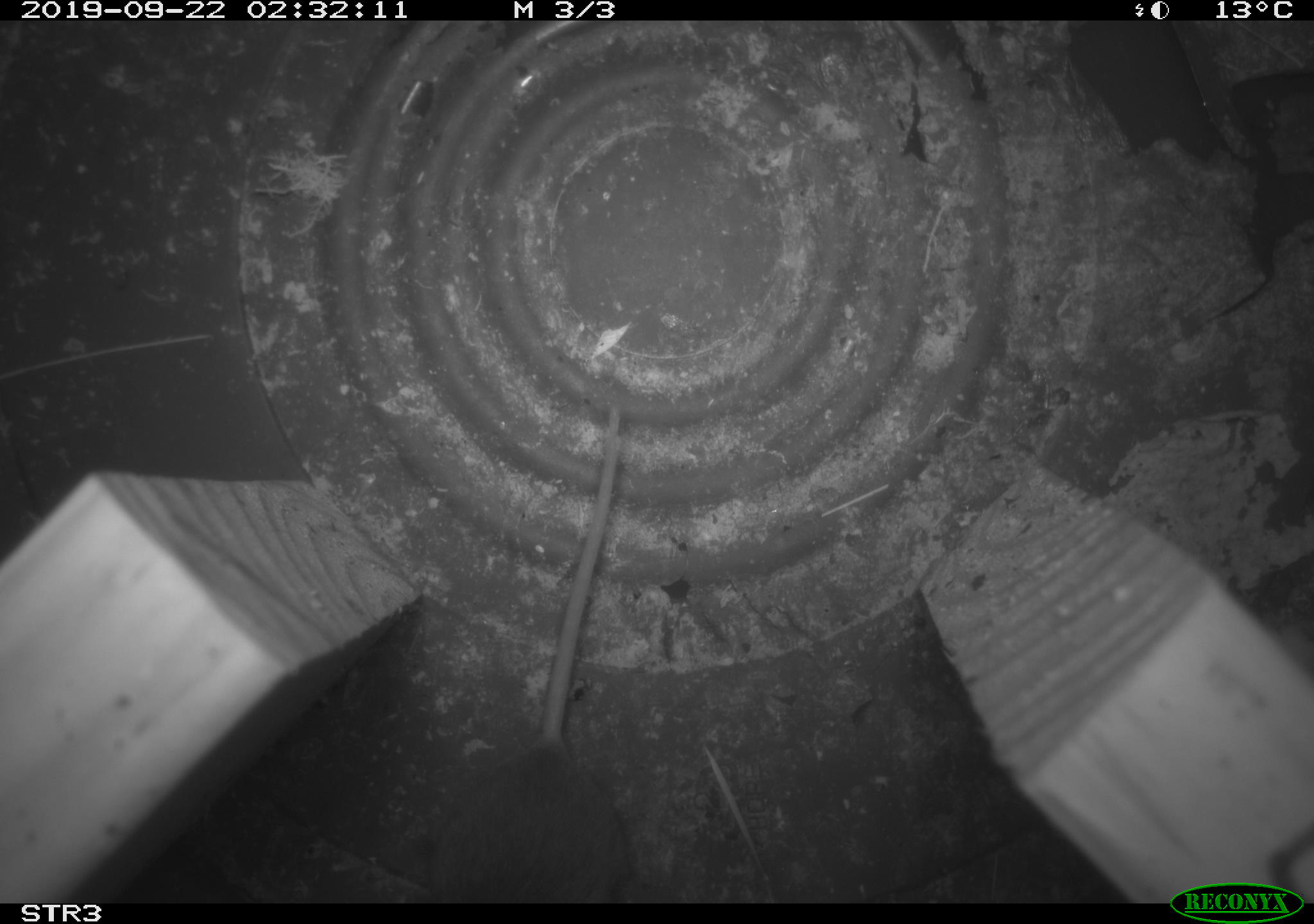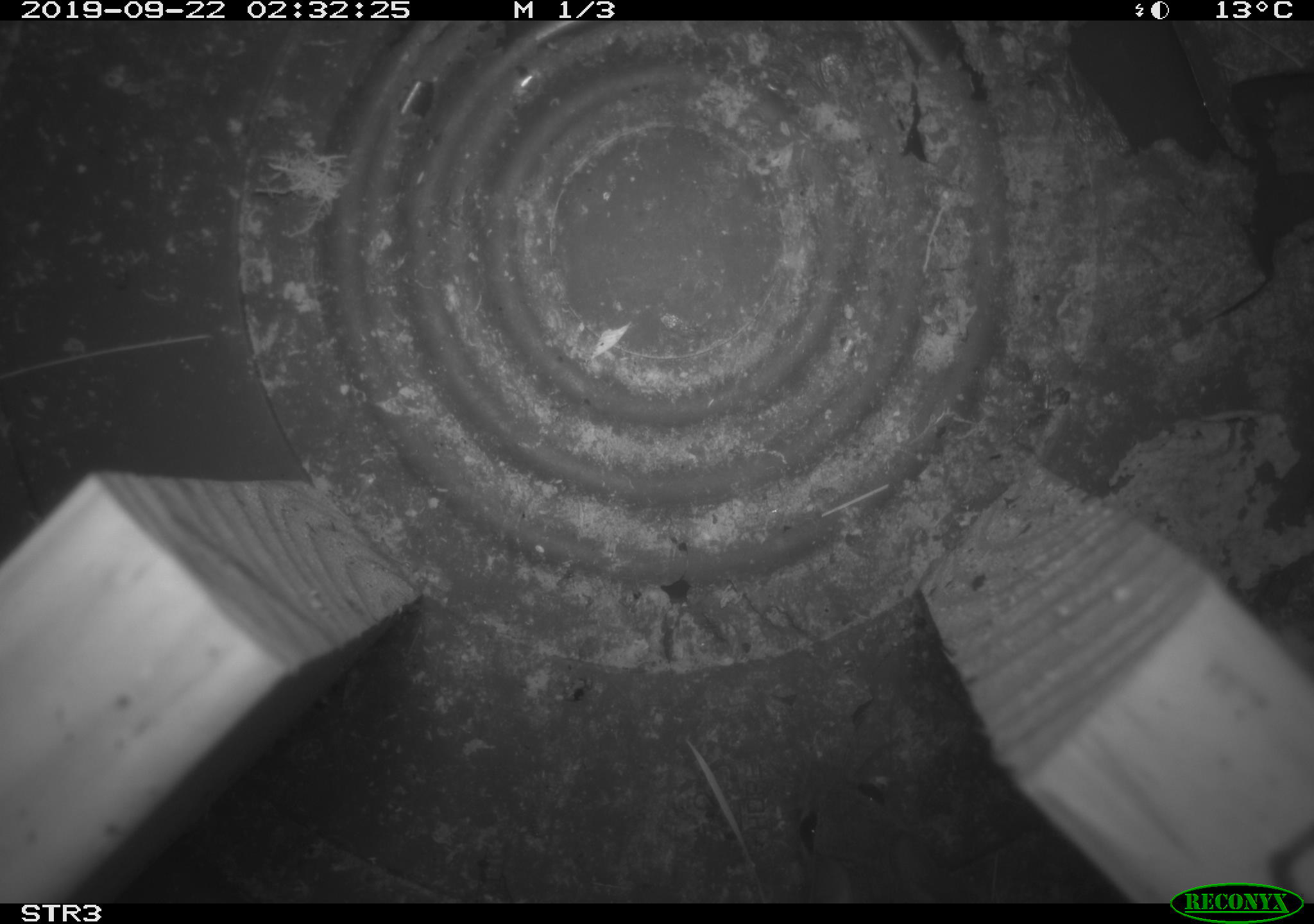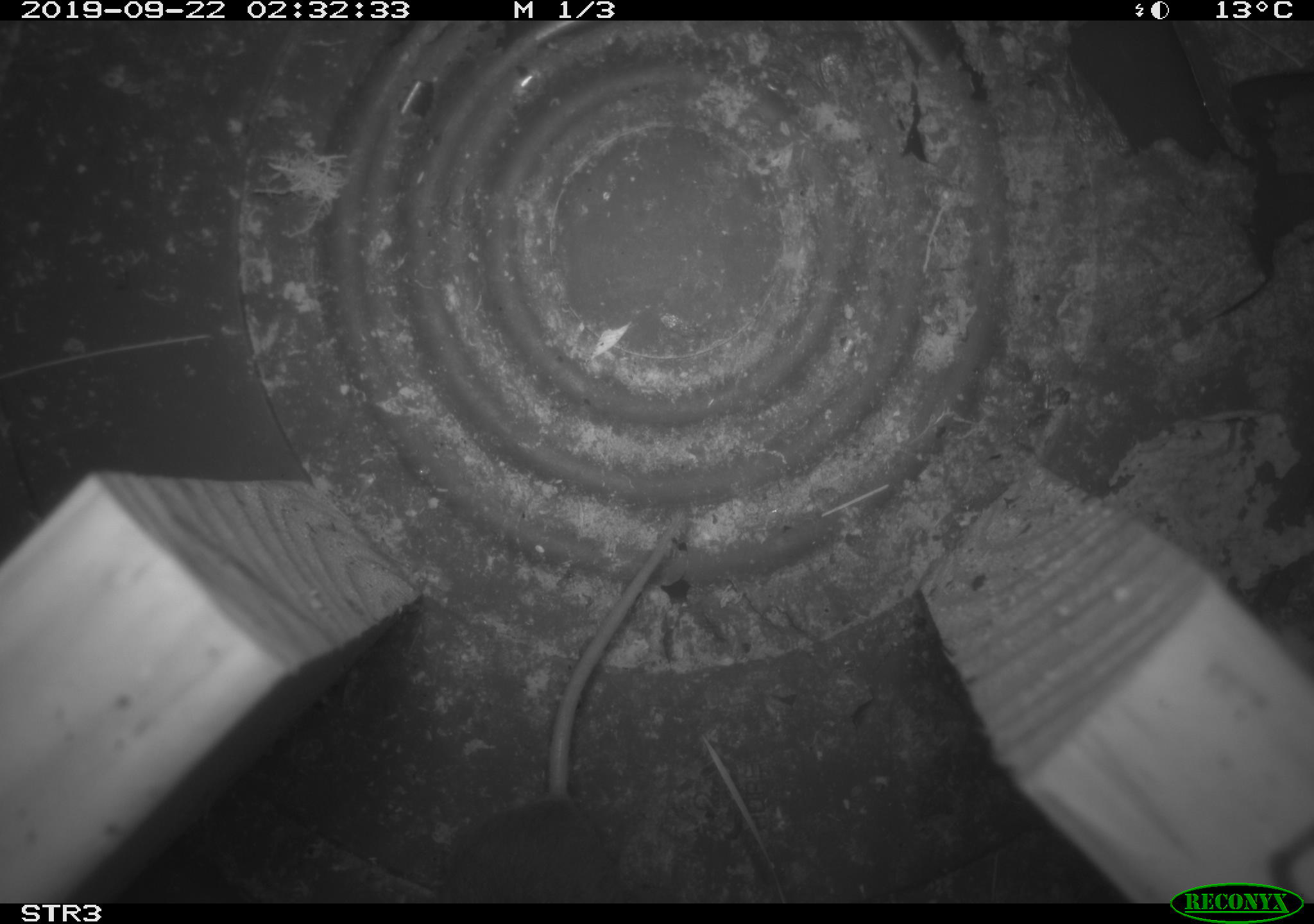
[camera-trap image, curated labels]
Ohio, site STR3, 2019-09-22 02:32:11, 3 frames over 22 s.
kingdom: Animalia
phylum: Chordata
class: Mammalia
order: Rodentia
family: Cricetidae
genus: Peromyscus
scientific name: Peromyscus leucopus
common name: white-footed mouse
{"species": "white-footed mouse (Peromyscus leucopus)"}